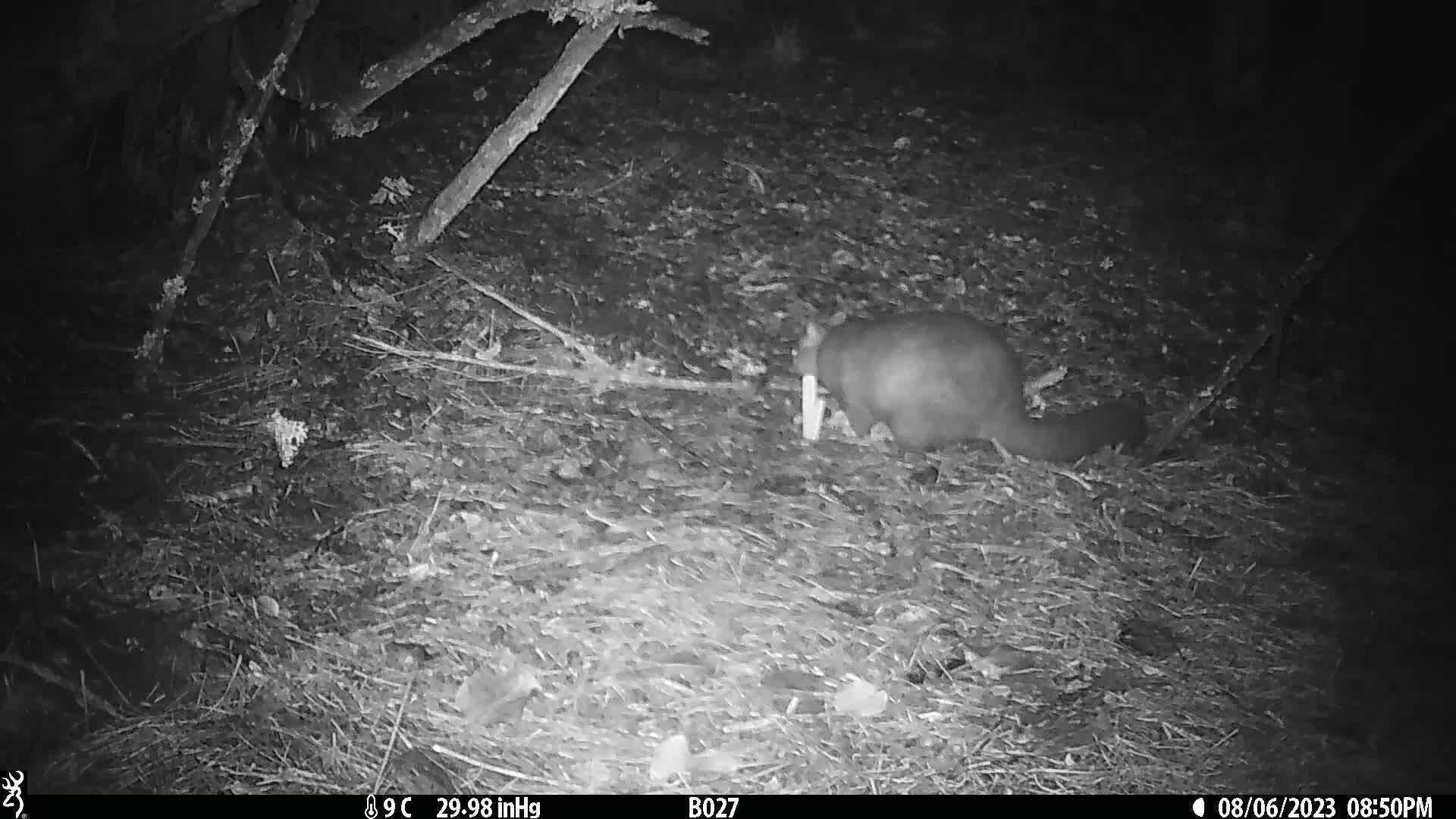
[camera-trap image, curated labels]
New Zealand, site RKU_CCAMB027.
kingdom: Animalia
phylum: Chordata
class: Mammalia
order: Diprotodontia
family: Phalangeridae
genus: Trichosurus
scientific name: Trichosurus vulpecula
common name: common brushtail possum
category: possum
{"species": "possum (common brushtail possum) (Trichosurus vulpecula)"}